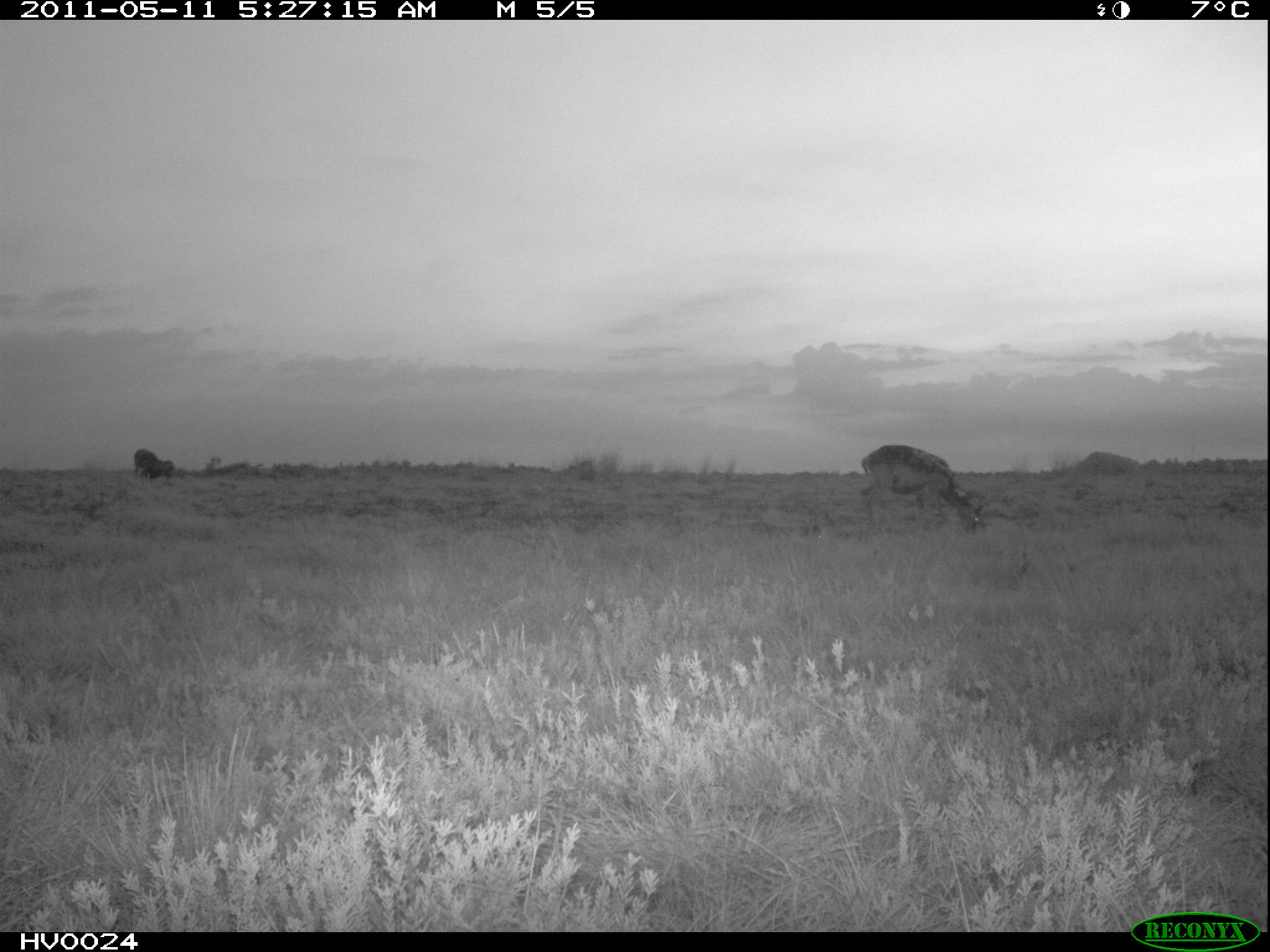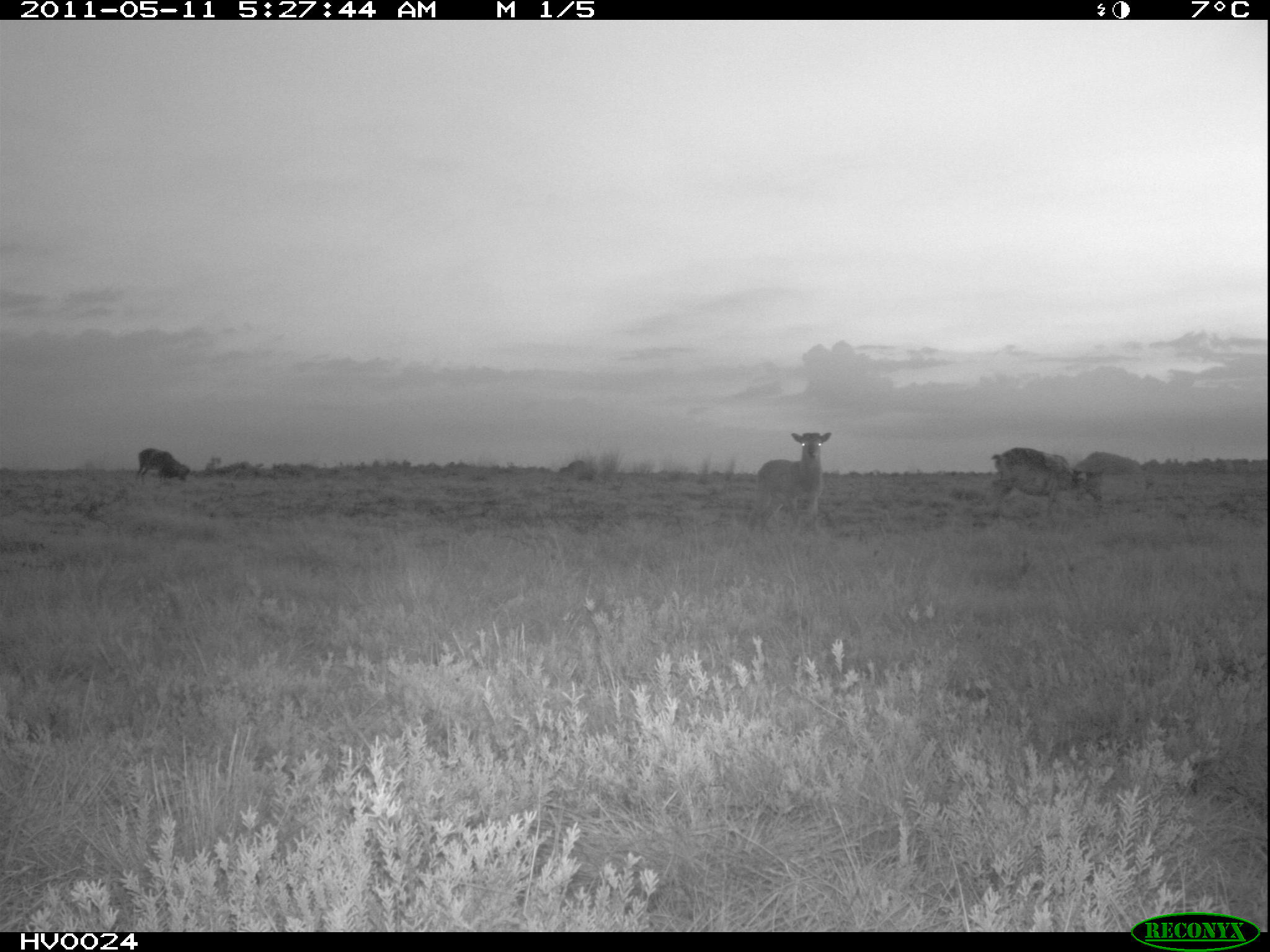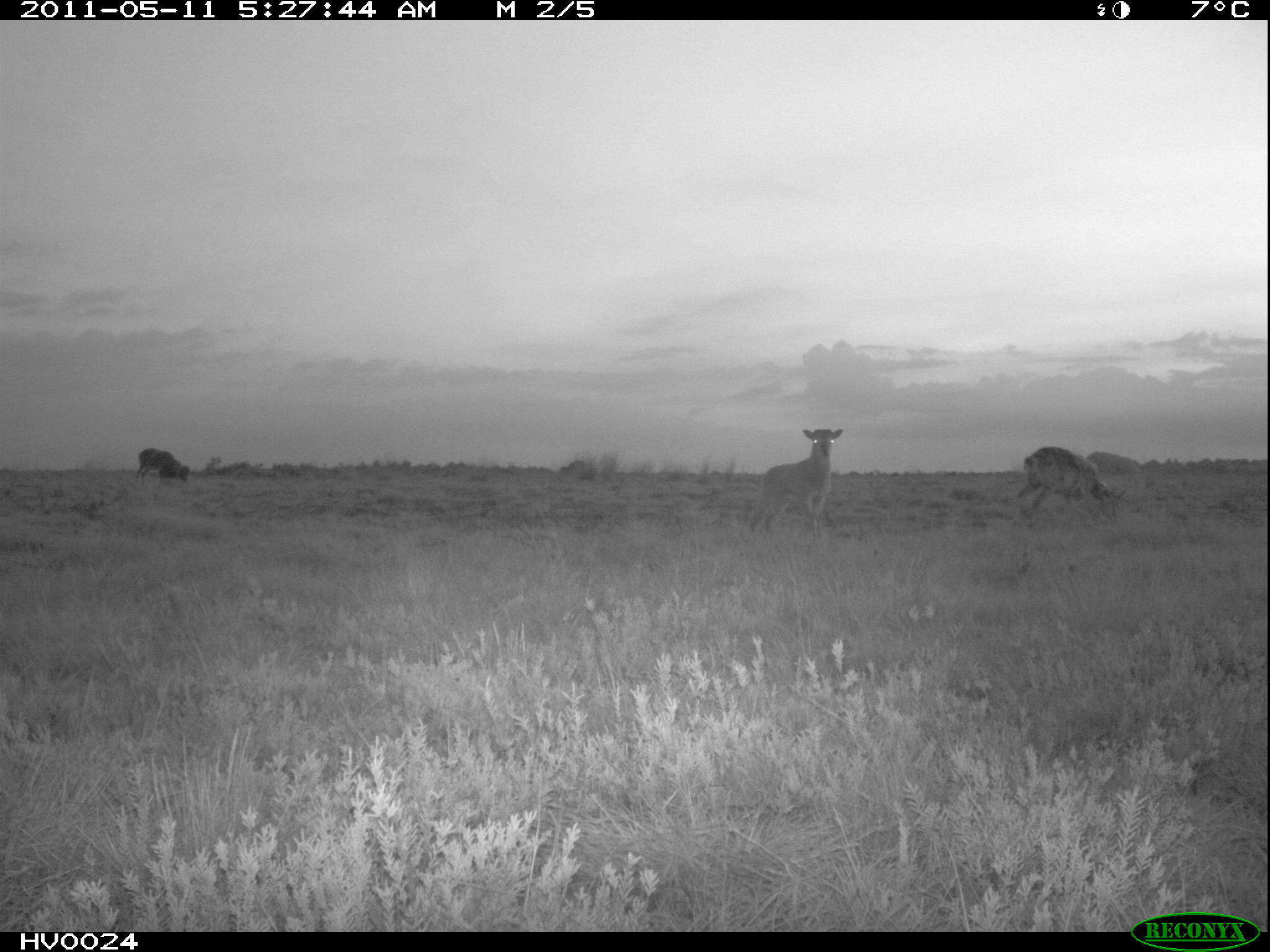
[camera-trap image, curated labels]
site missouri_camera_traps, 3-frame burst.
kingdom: Animalia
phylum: Chordata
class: Mammalia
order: Artiodactyla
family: Bovidae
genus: Ovis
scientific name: Ovis ammon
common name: mouflon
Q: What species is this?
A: Mouflon (Ovis ammon).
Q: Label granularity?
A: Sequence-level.